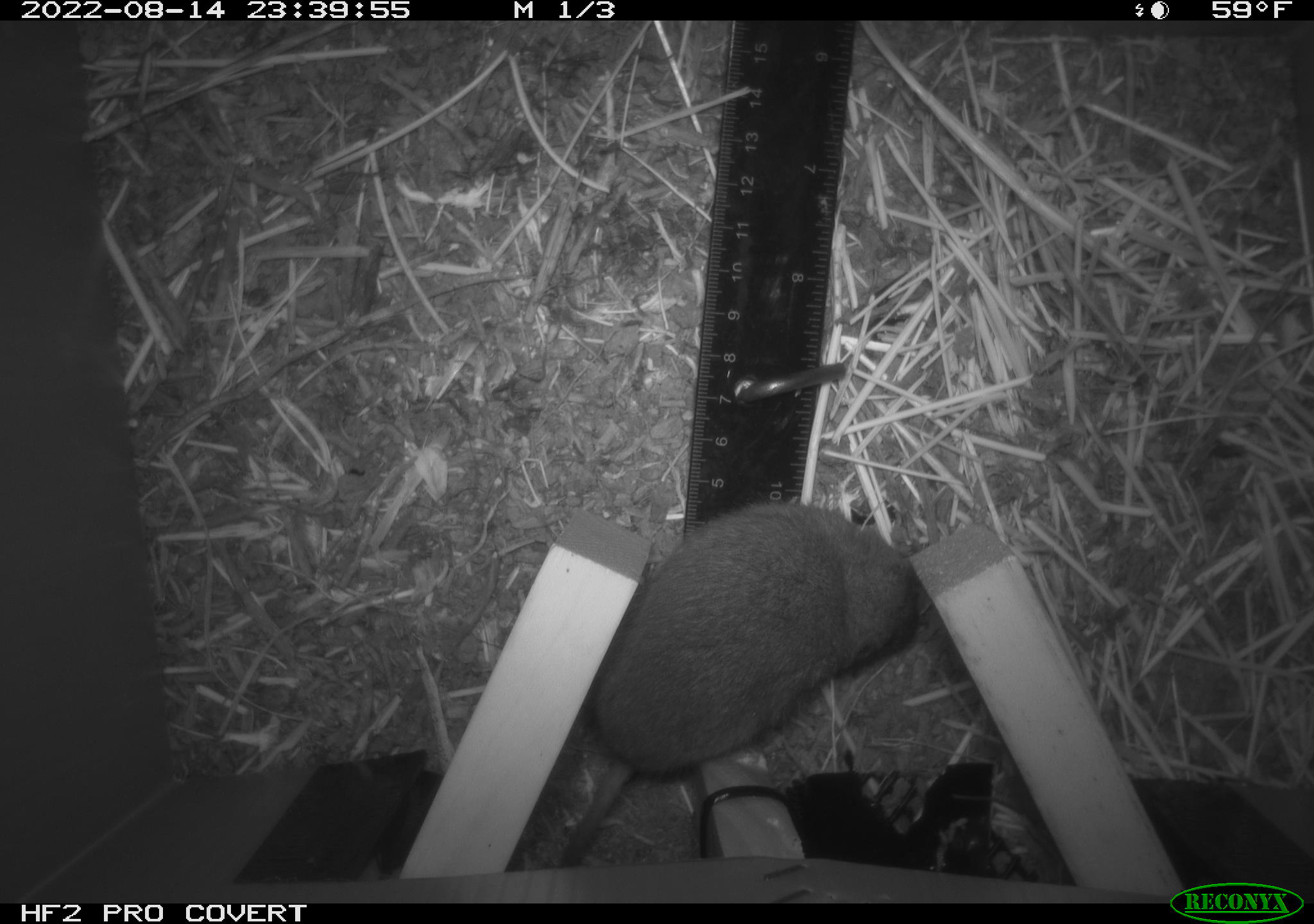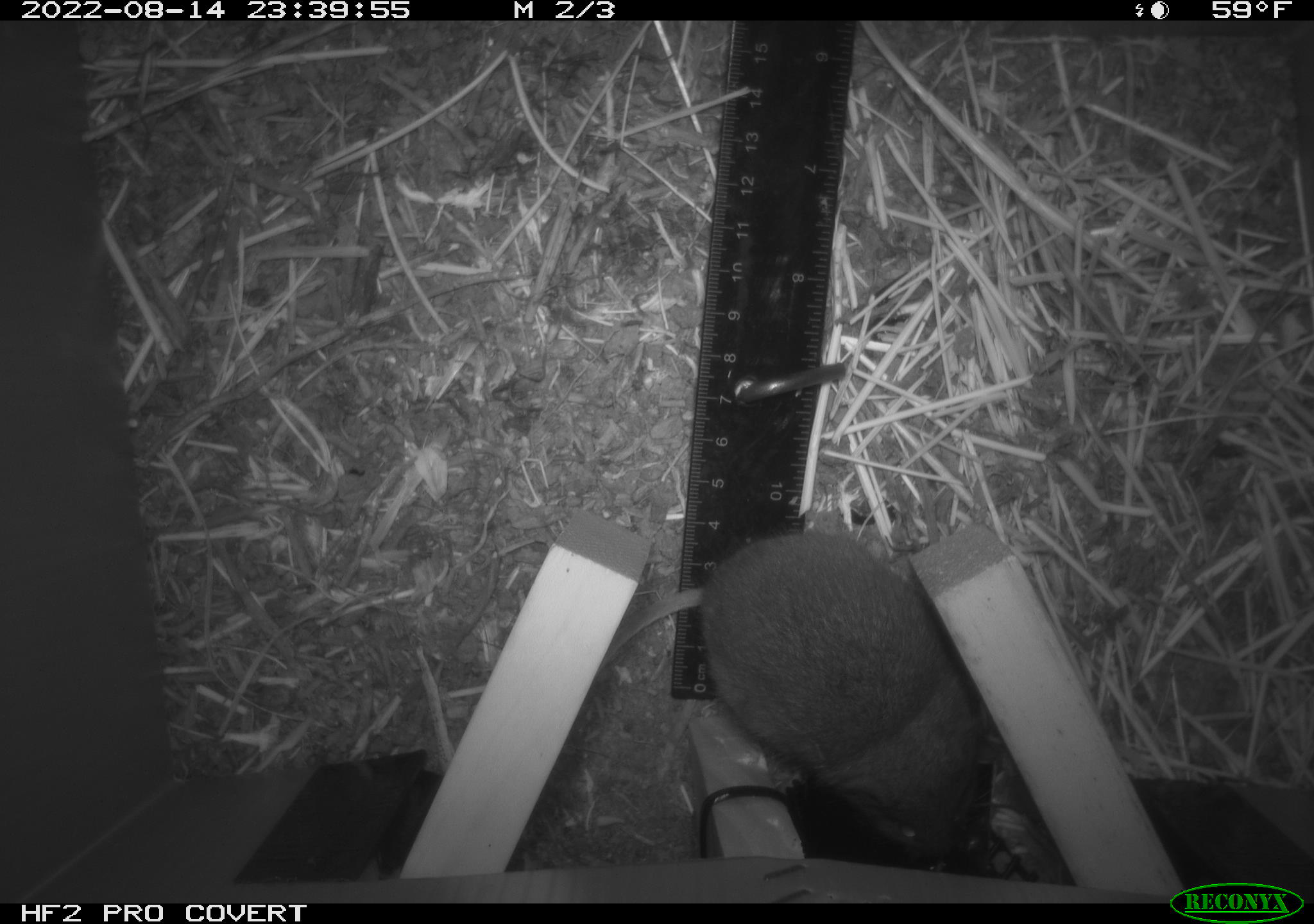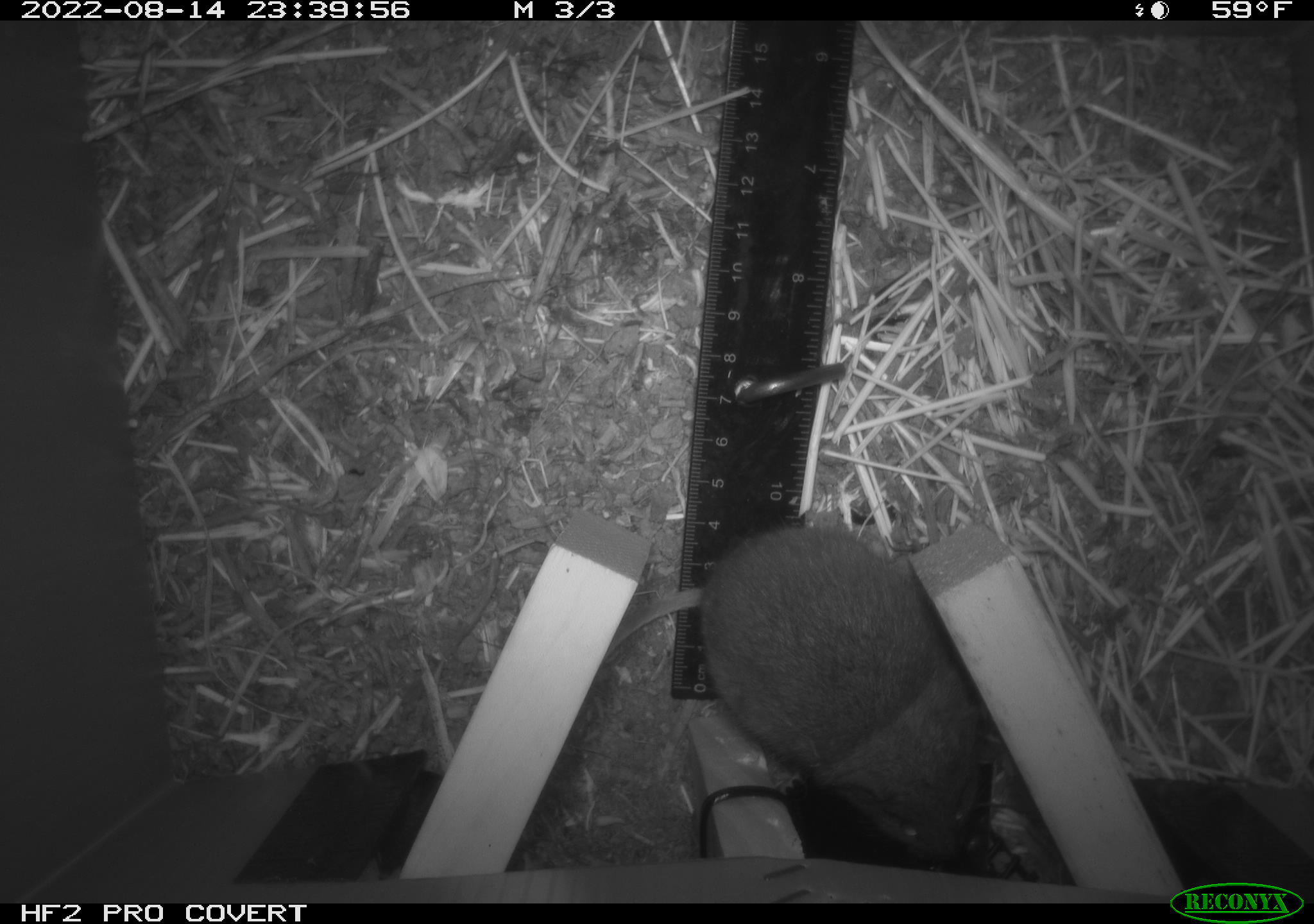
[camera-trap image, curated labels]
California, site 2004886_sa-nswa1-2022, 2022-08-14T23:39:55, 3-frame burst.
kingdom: Animalia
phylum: Chordata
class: Mammalia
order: Rodentia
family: Cricetidae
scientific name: Cricetidae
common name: hamsters, voles, lemmings, and allies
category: cricetidae family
Cricetidae family (hamsters, voles, lemmings, and allies) (Cricetidae).